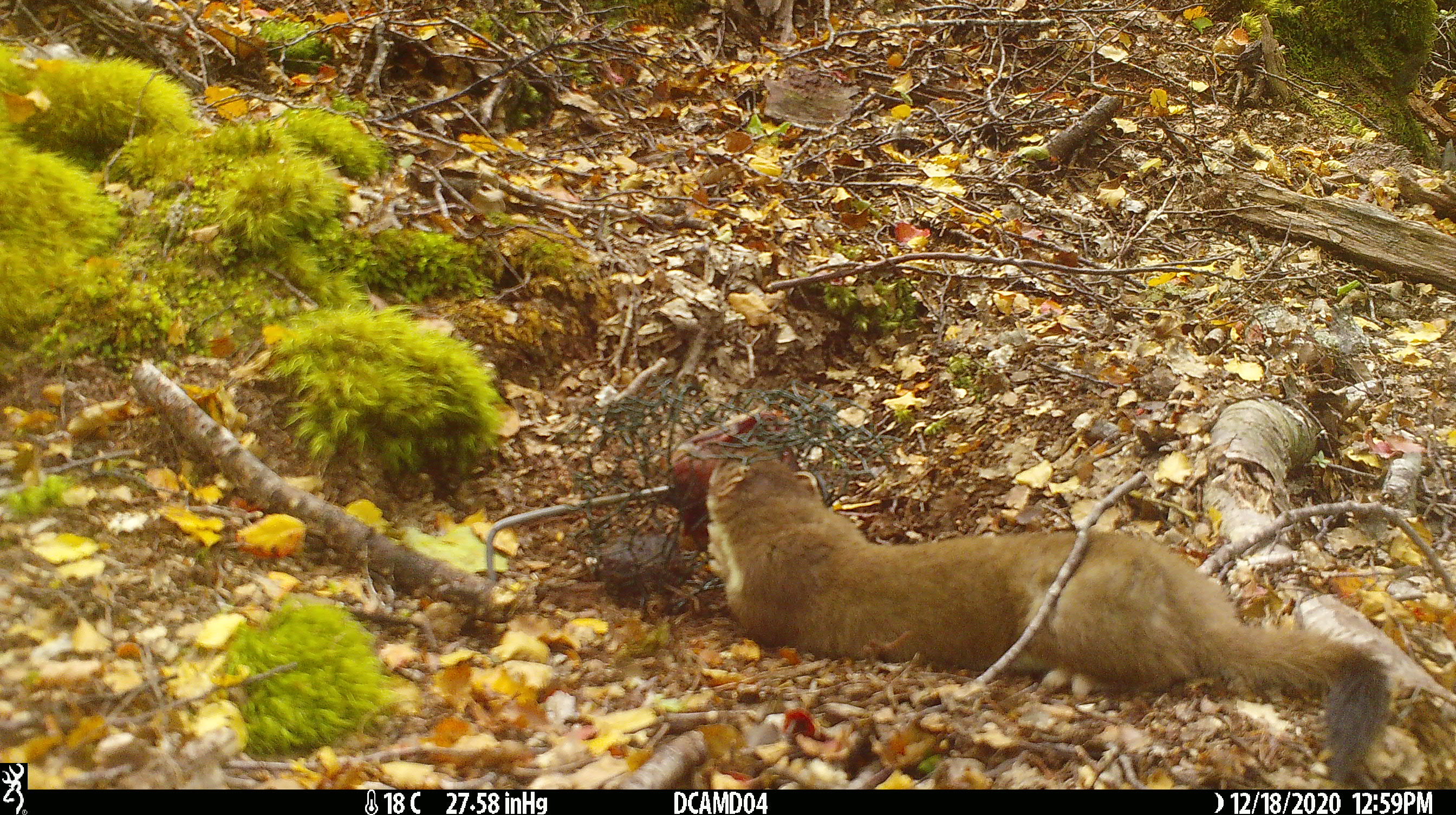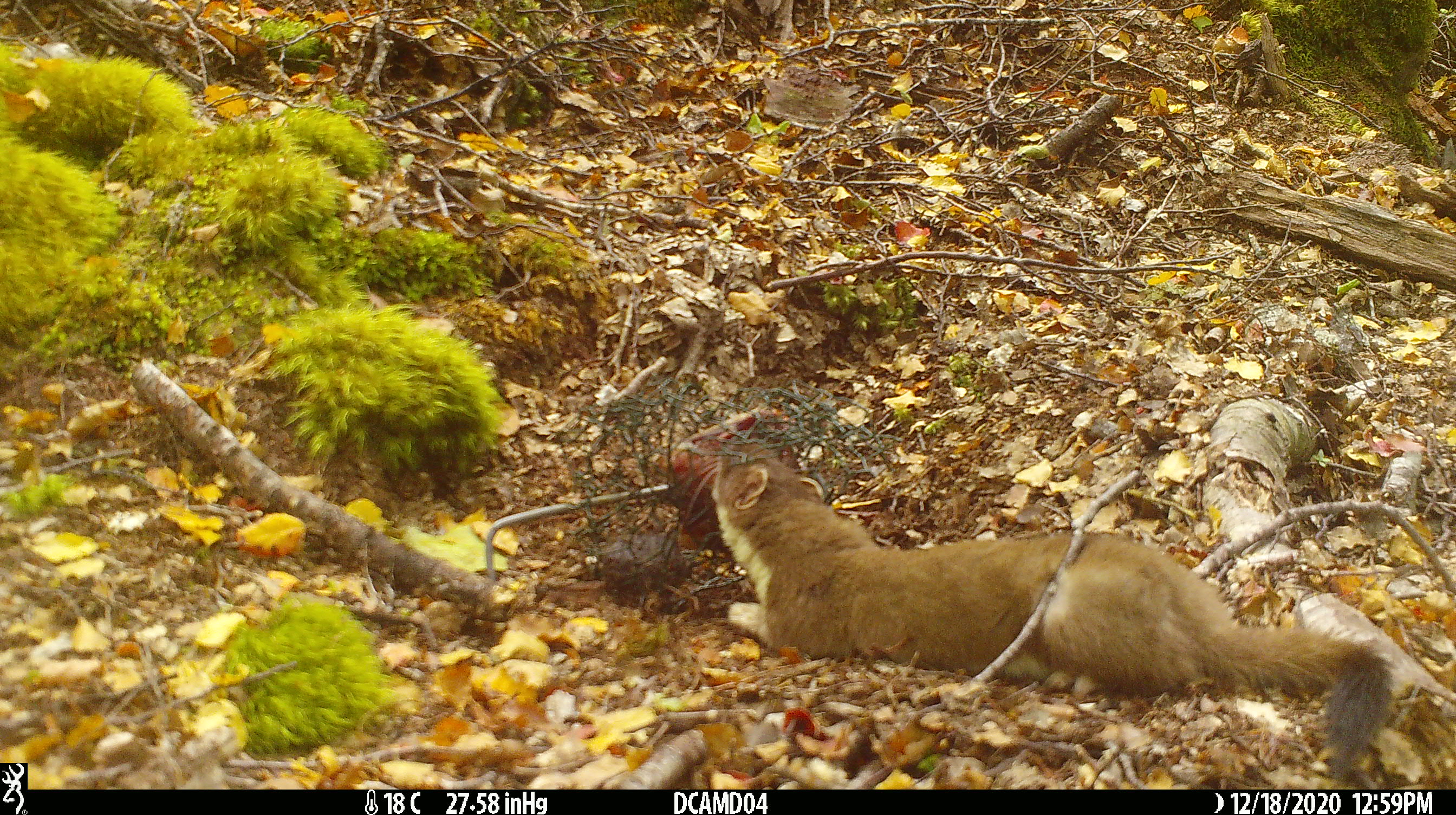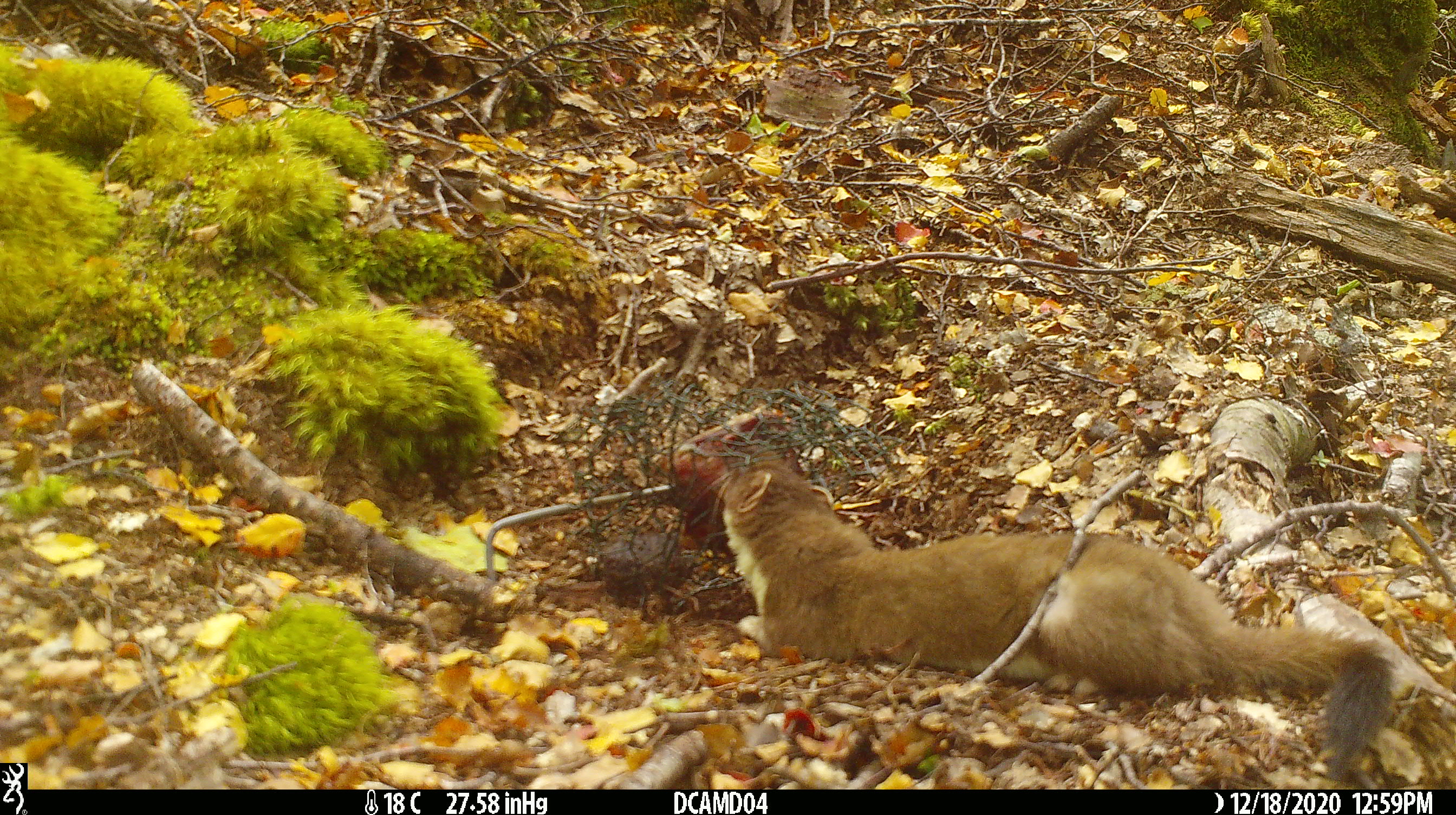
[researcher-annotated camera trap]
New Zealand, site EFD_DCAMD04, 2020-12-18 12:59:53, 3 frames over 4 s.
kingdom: Animalia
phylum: Chordata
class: Mammalia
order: Carnivora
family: Mustelidae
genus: Mustela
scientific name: Mustela erminea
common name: stoat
Stoat (Mustela erminea).